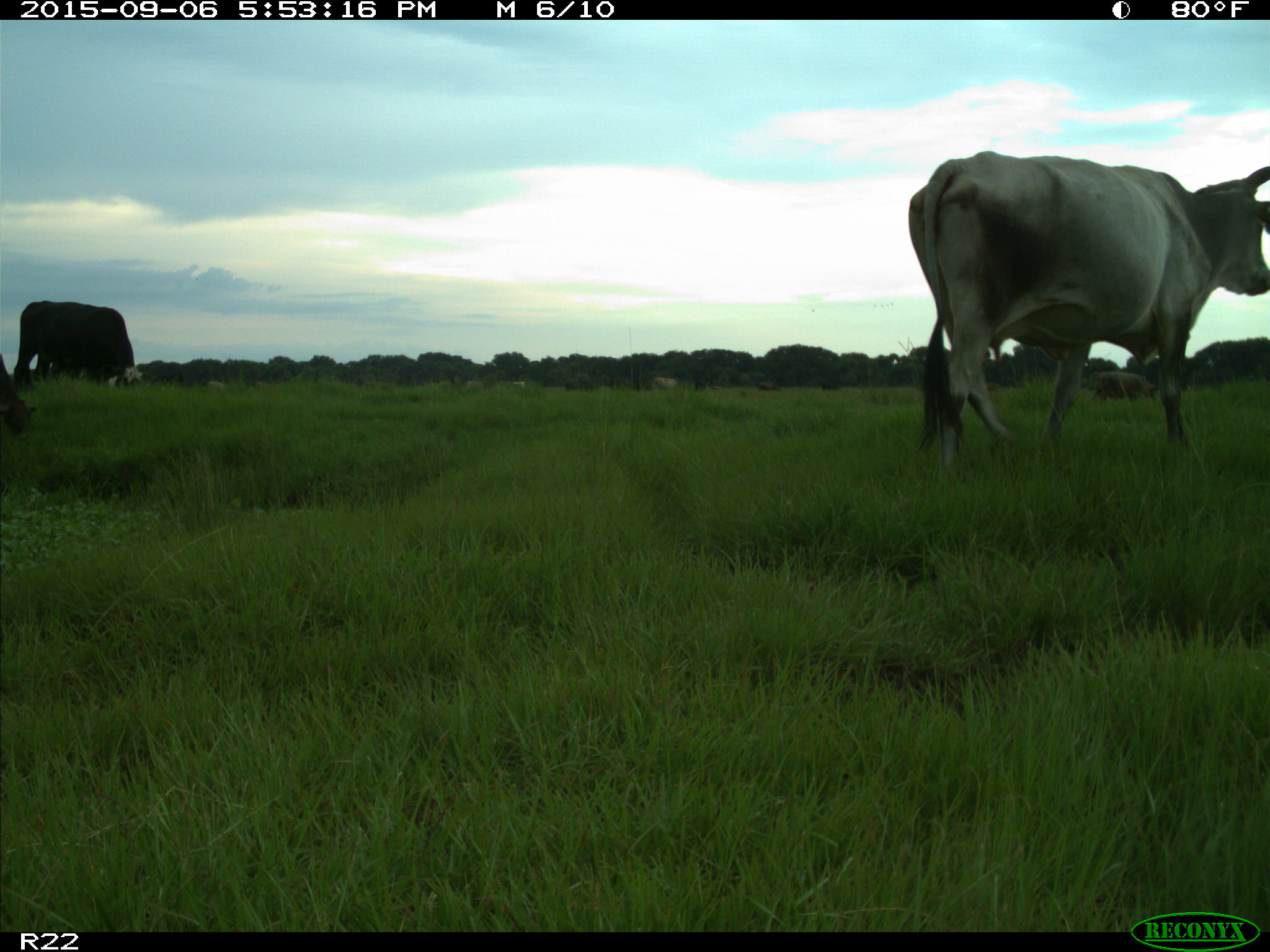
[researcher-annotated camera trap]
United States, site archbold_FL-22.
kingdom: Animalia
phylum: Chordata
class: Mammalia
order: Artiodactyla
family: Bovidae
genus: Bos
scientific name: Bos taurus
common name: domestic cow